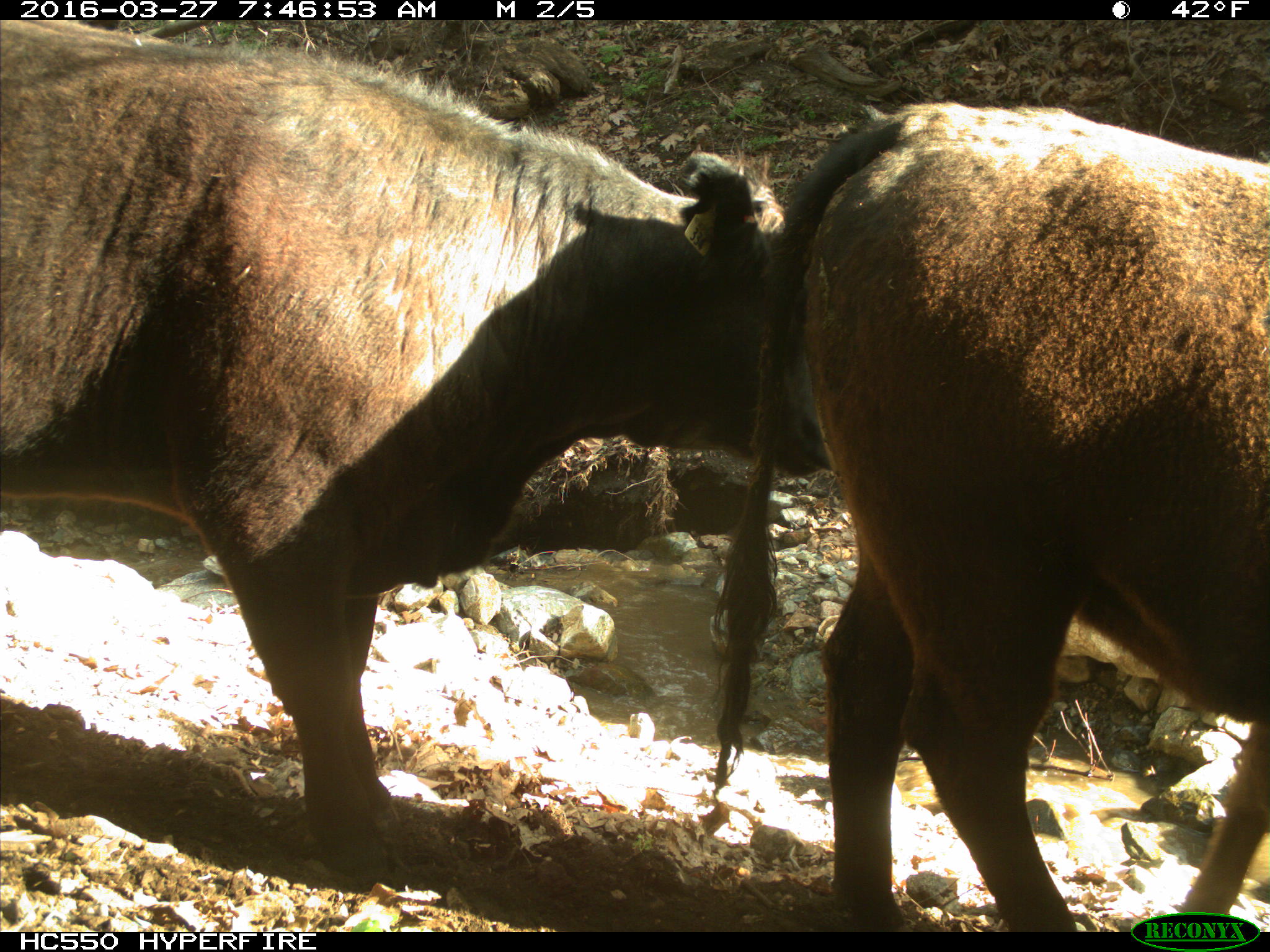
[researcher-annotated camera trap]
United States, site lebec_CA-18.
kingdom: Animalia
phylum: Chordata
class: Mammalia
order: Artiodactyla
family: Bovidae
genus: Bos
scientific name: Bos taurus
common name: domestic cow